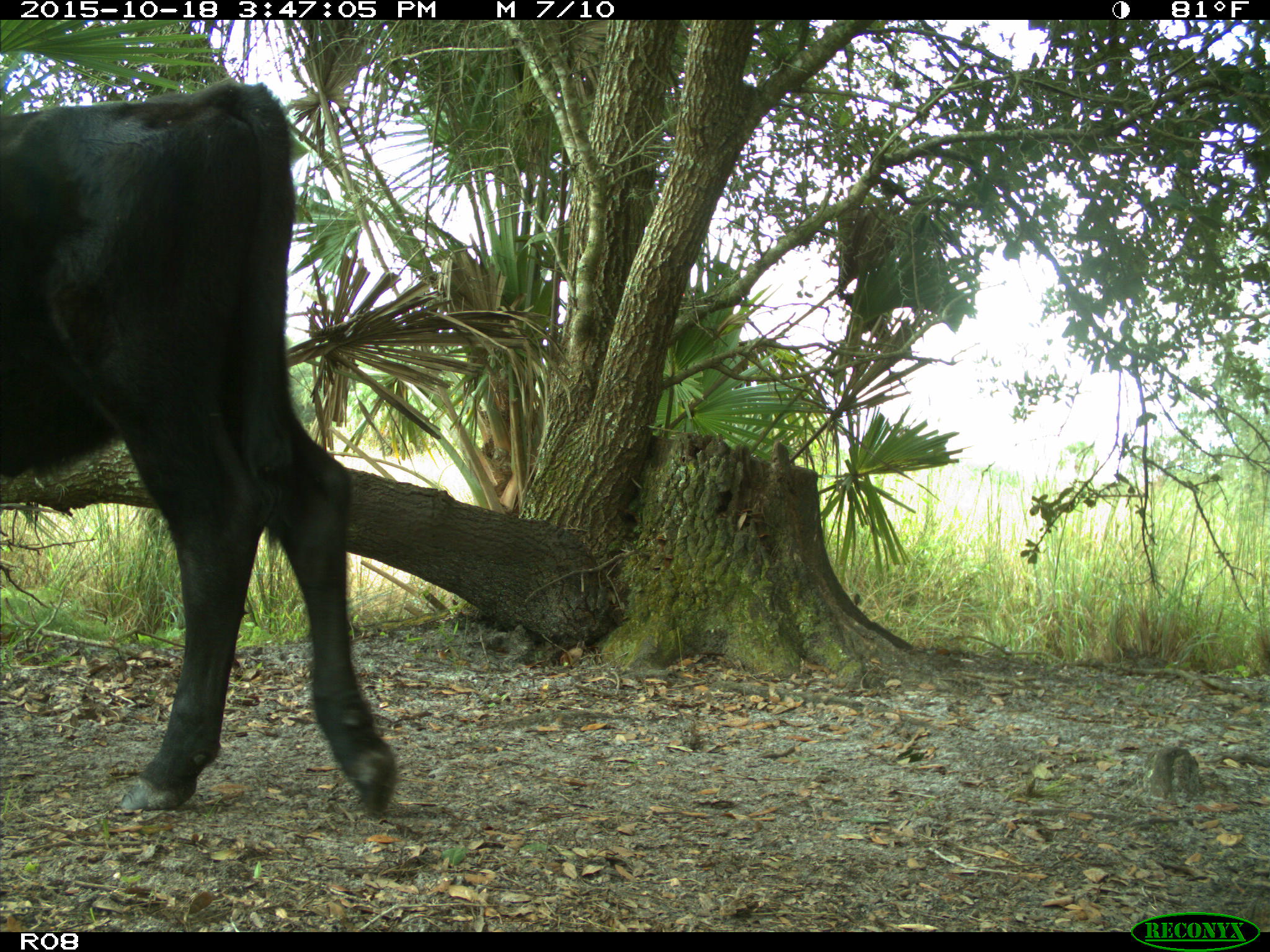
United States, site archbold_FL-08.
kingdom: Animalia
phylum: Chordata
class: Mammalia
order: Artiodactyla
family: Bovidae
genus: Bos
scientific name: Bos taurus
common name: domestic cow